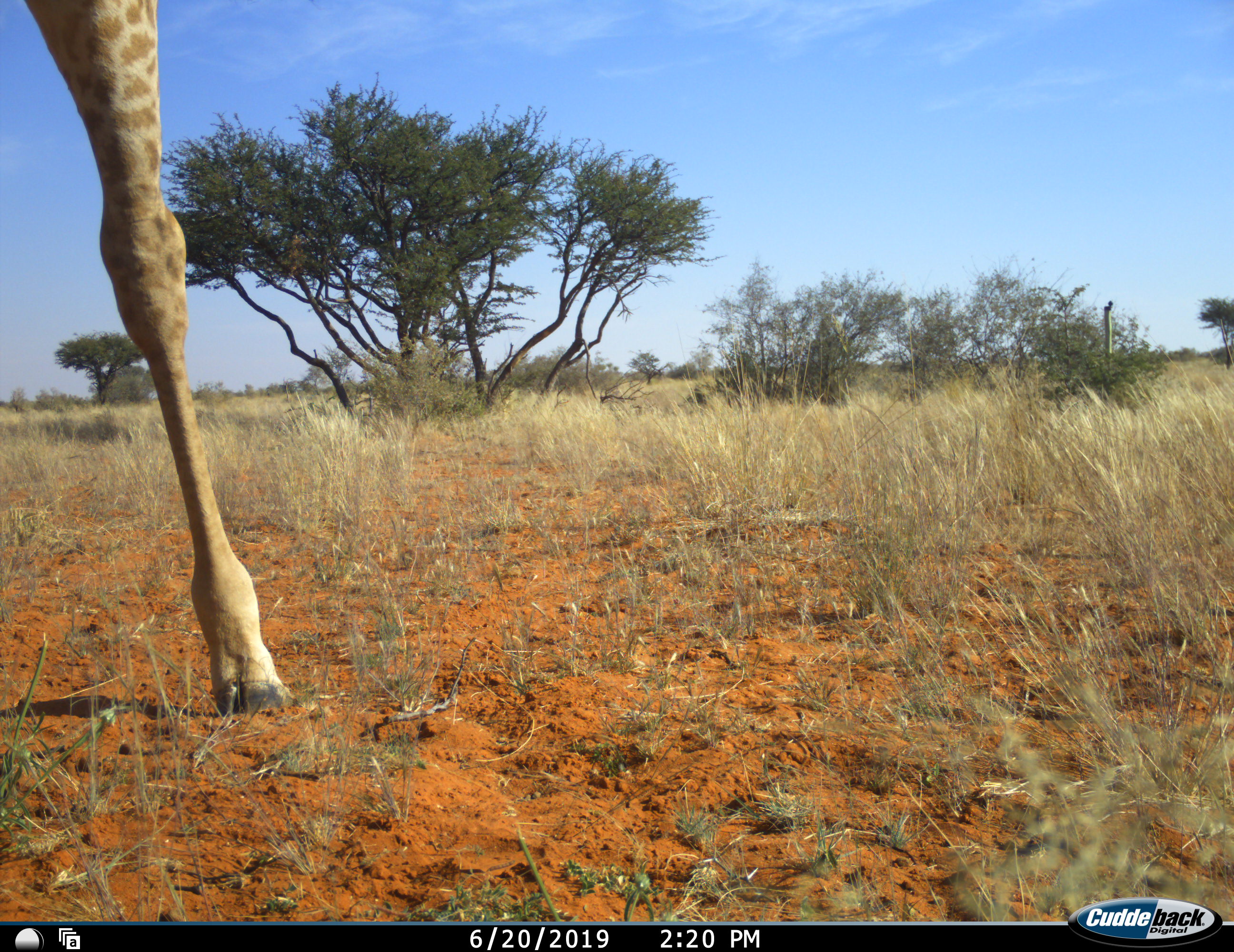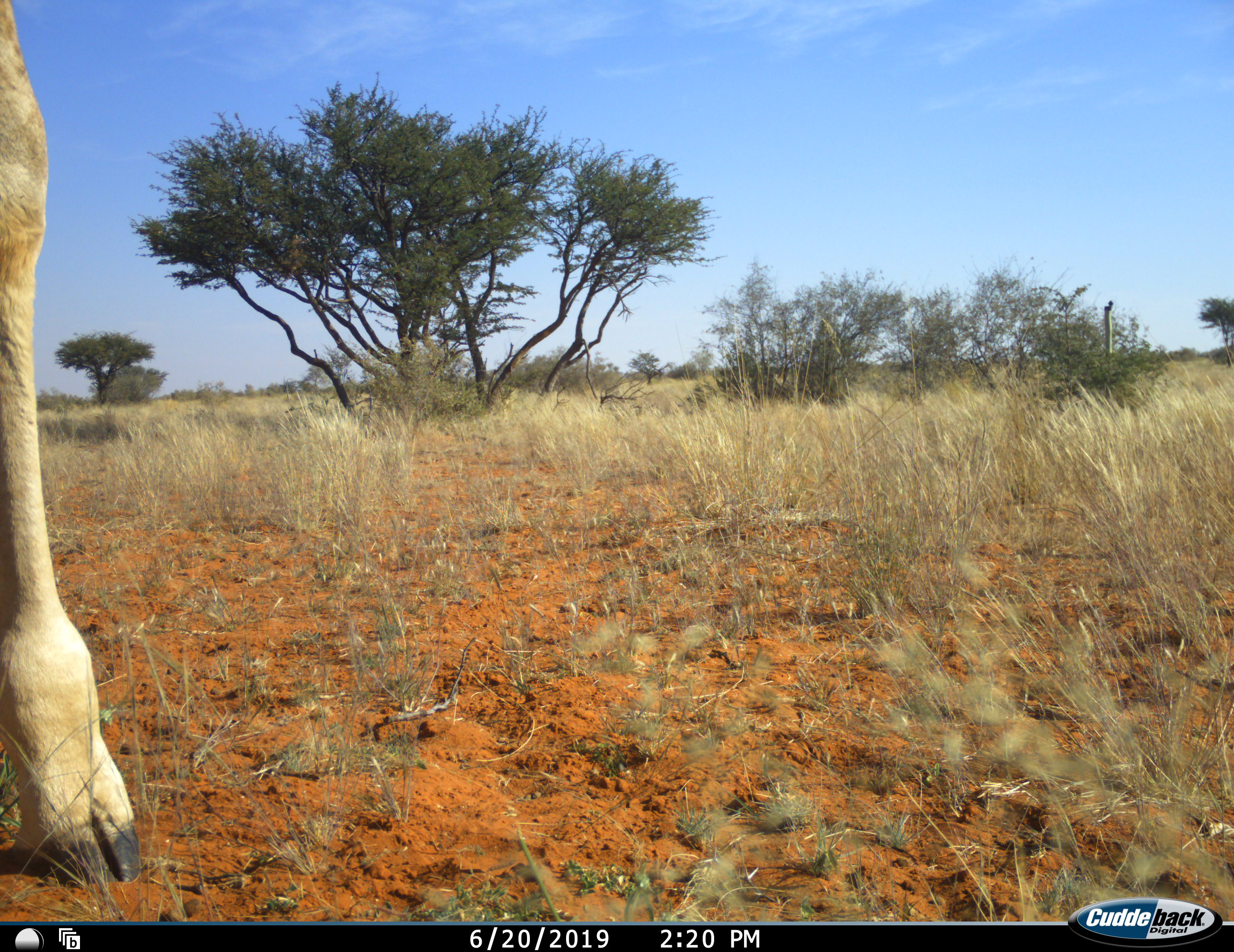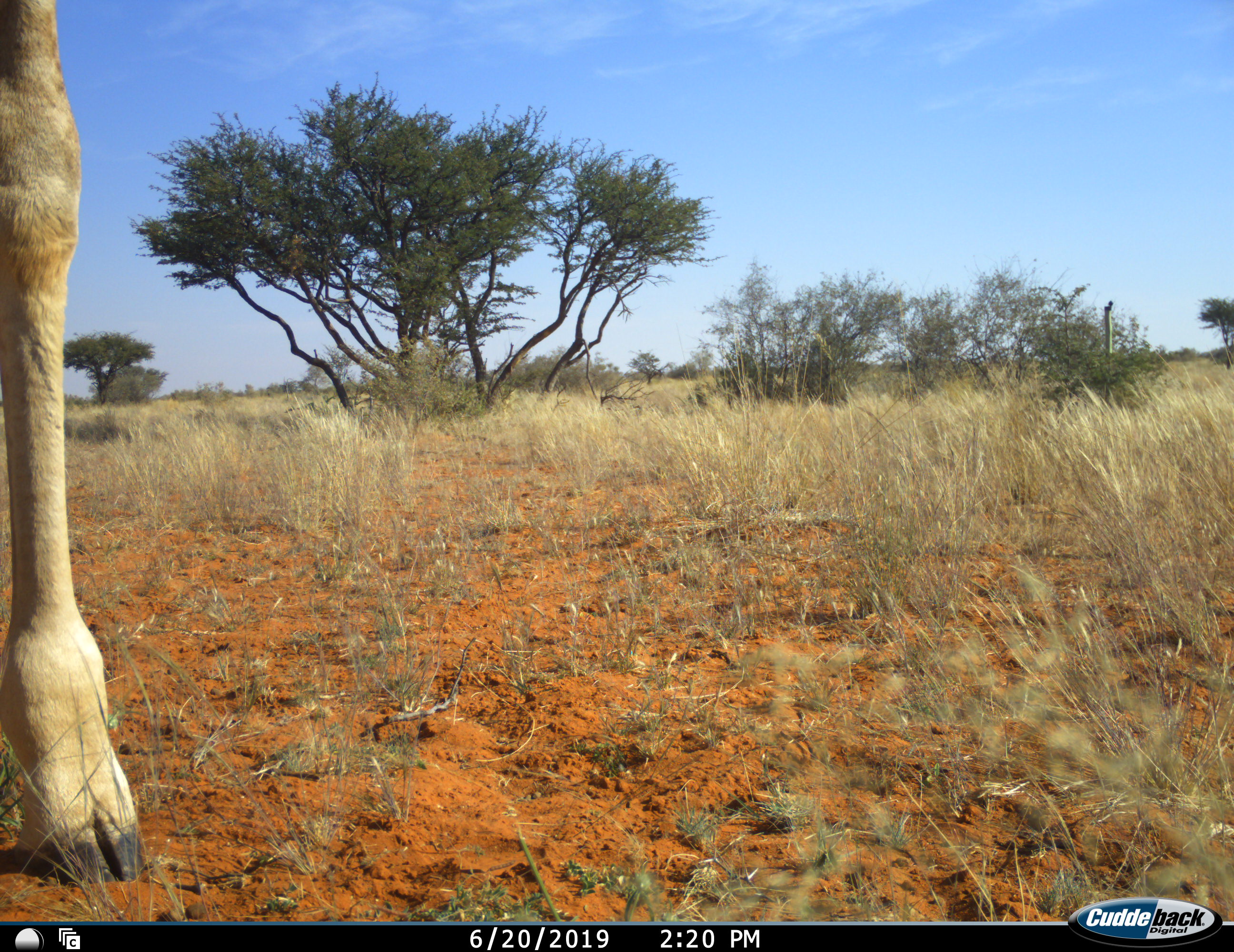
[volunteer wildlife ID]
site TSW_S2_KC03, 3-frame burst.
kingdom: Animalia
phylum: Chordata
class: Mammalia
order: Artiodactyla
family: Giraffidae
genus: Giraffa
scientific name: Giraffa camelopardalis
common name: giraffe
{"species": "giraffe (Giraffa camelopardalis)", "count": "1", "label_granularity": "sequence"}